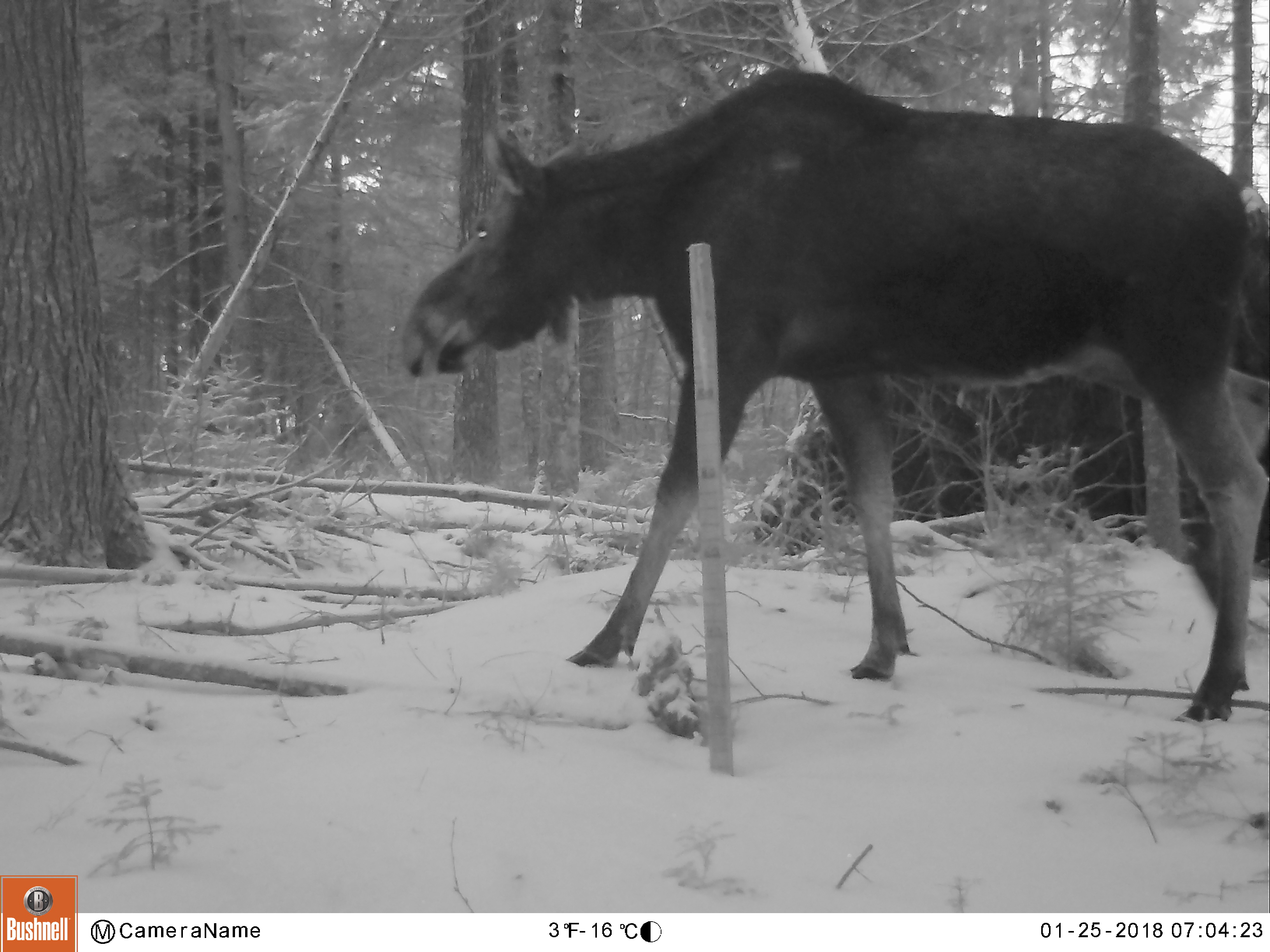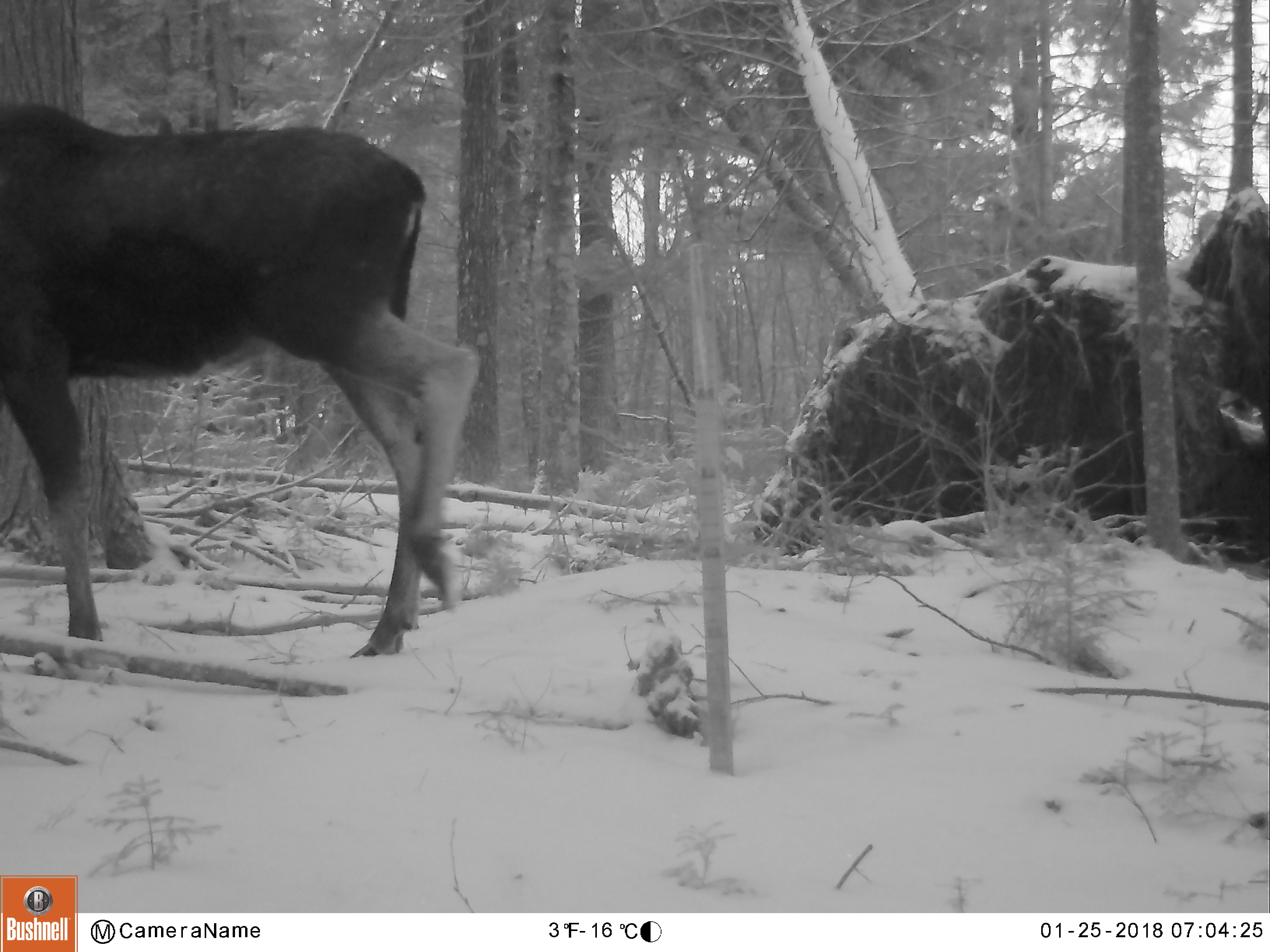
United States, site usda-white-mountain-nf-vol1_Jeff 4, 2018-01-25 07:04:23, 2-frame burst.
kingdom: Animalia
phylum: Chordata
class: Mammalia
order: Artiodactyla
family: Cervidae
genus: Alces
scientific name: Alces alces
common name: moose